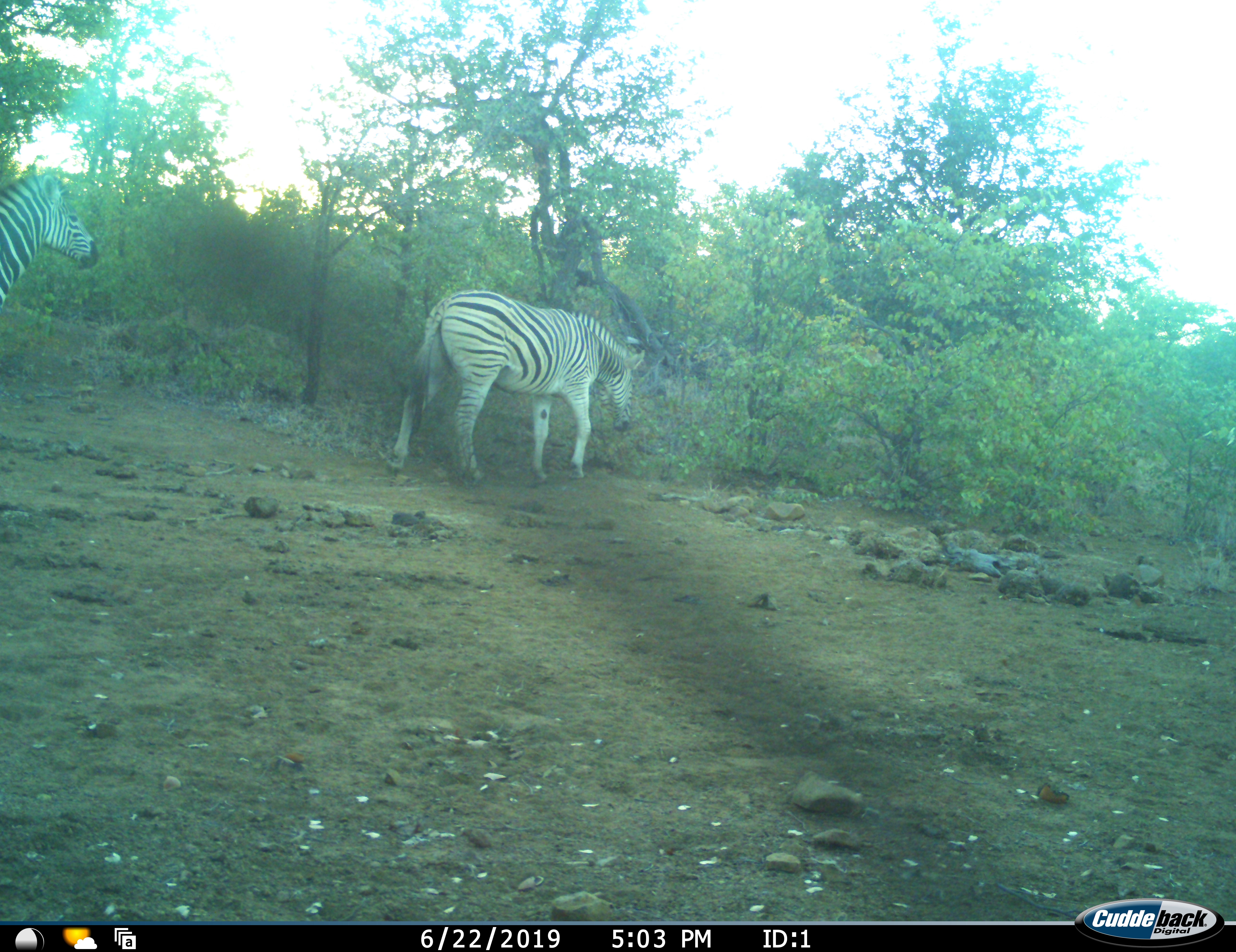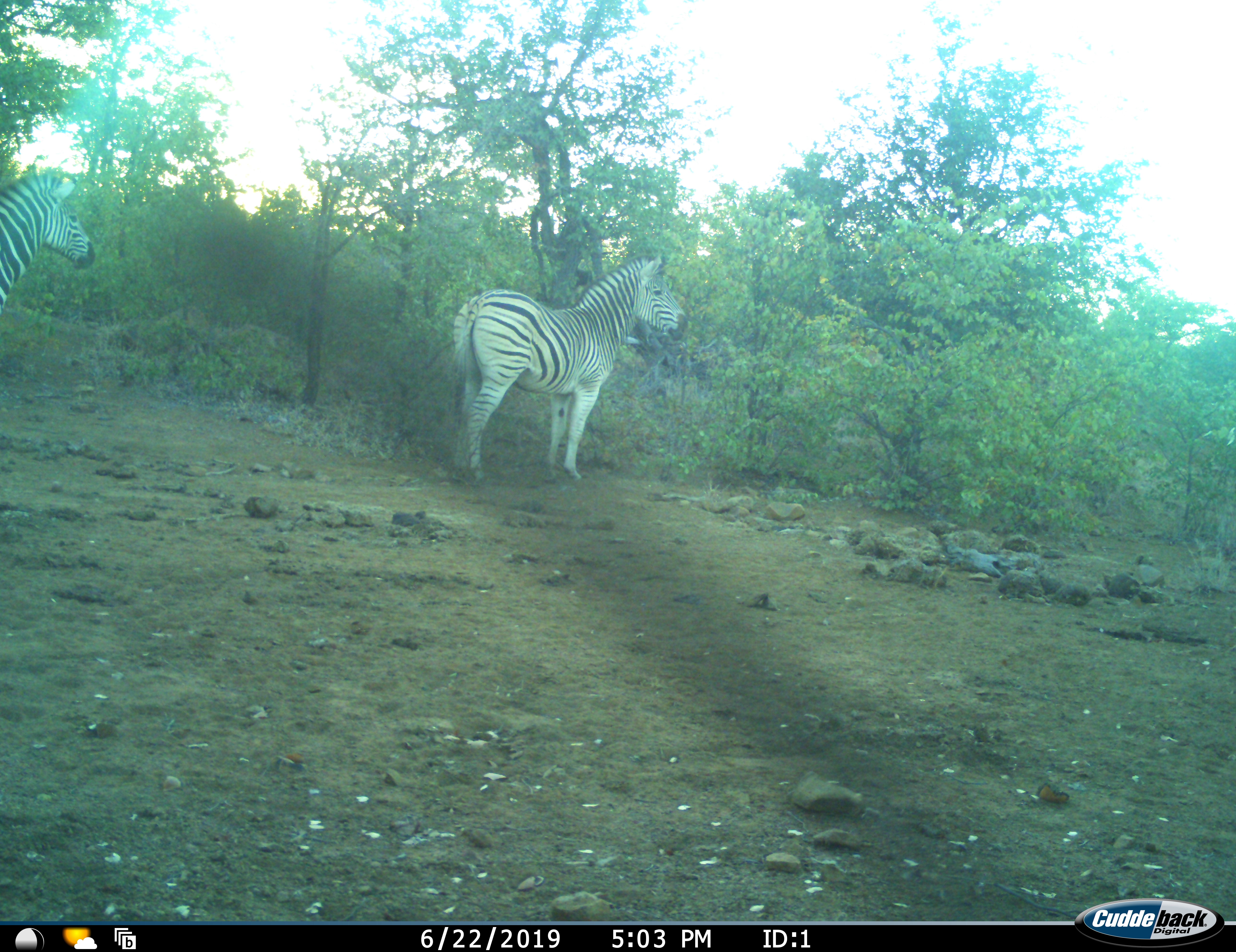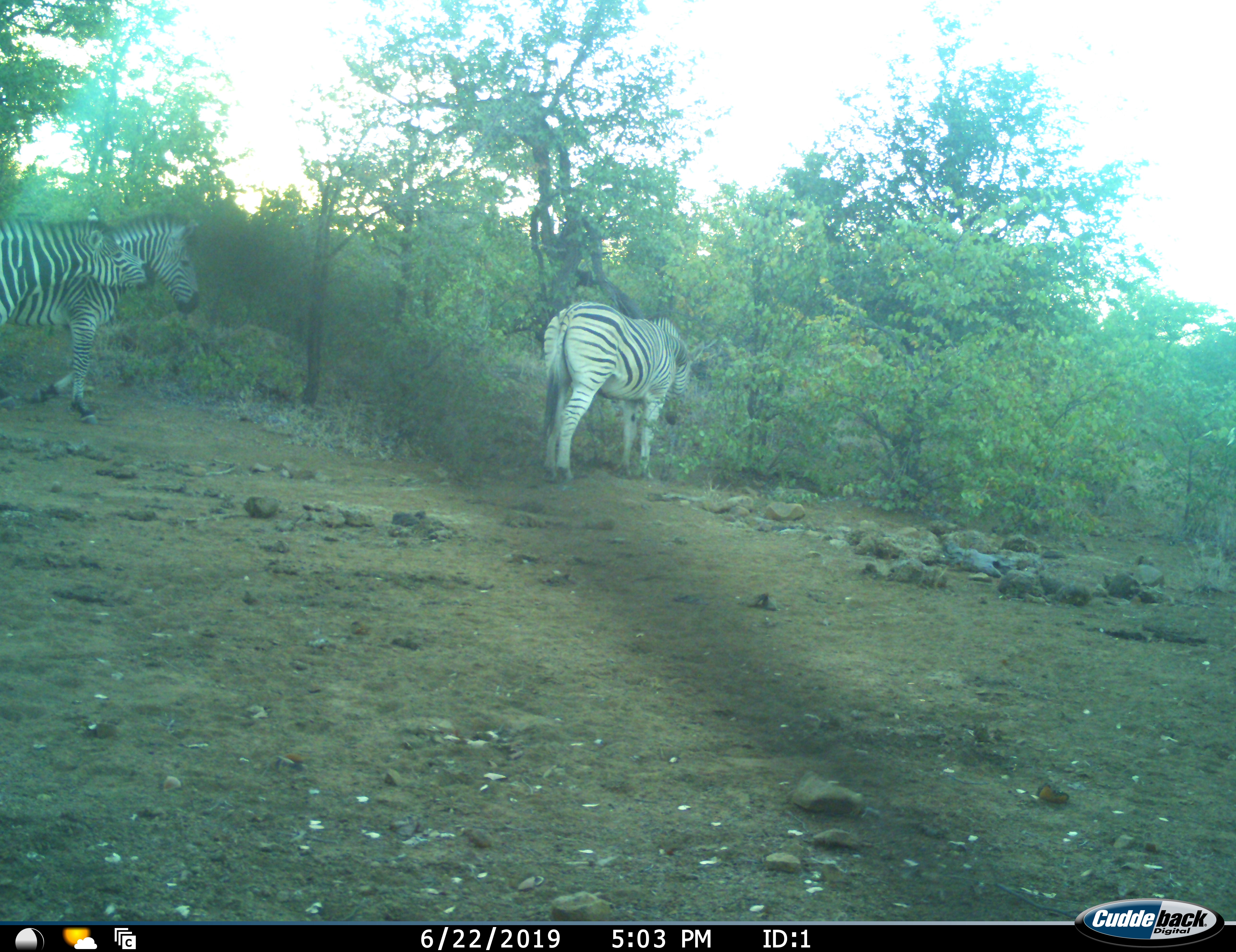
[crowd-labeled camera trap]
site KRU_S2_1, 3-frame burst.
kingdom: Animalia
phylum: Chordata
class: Mammalia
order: Perissodactyla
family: Equidae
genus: Equus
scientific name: Equus quagga burchellii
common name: burchell's zebra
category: zebraburchells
Zebraburchells (burchell's zebra) (Equus quagga burchellii), count 3. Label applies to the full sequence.